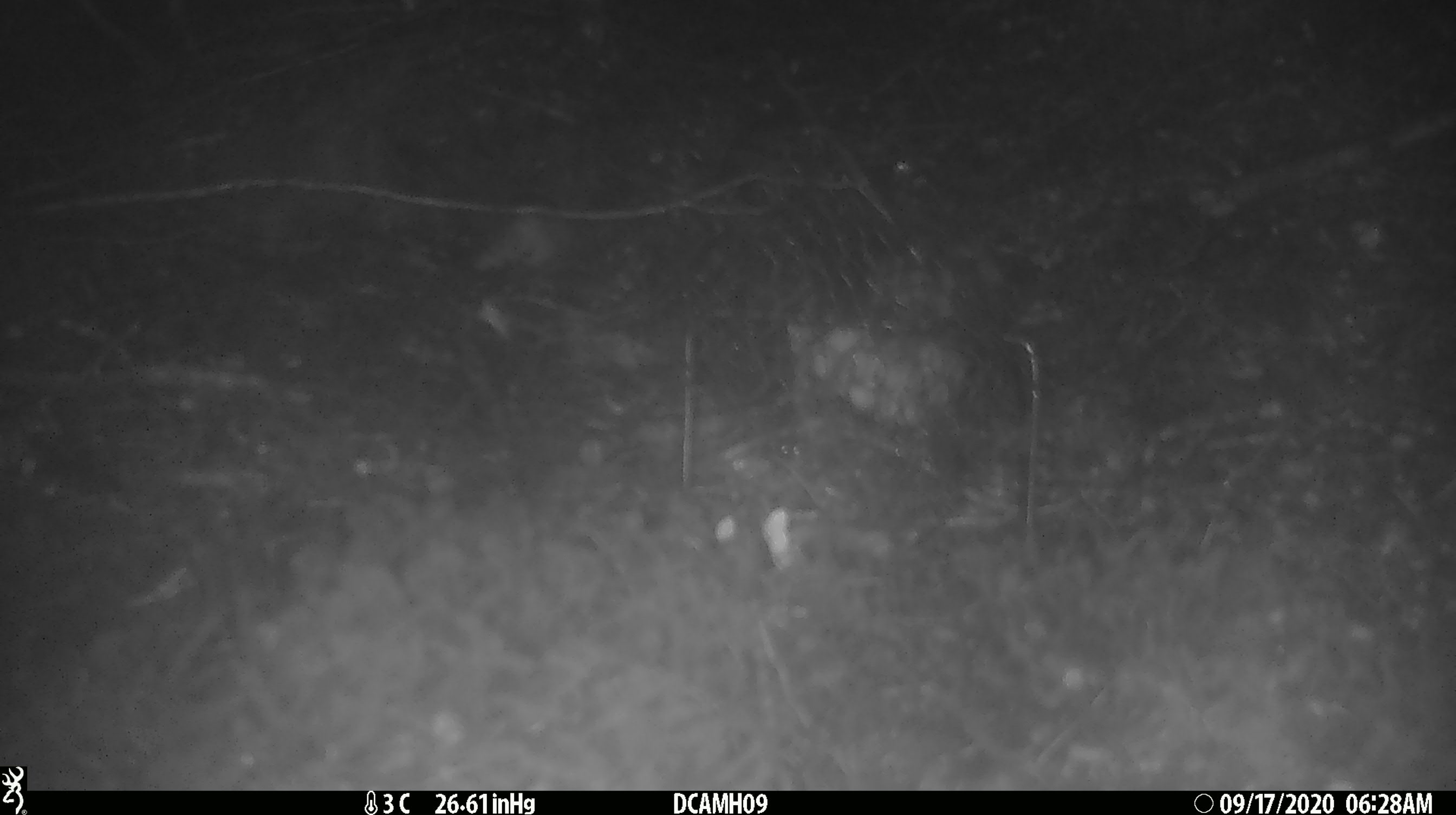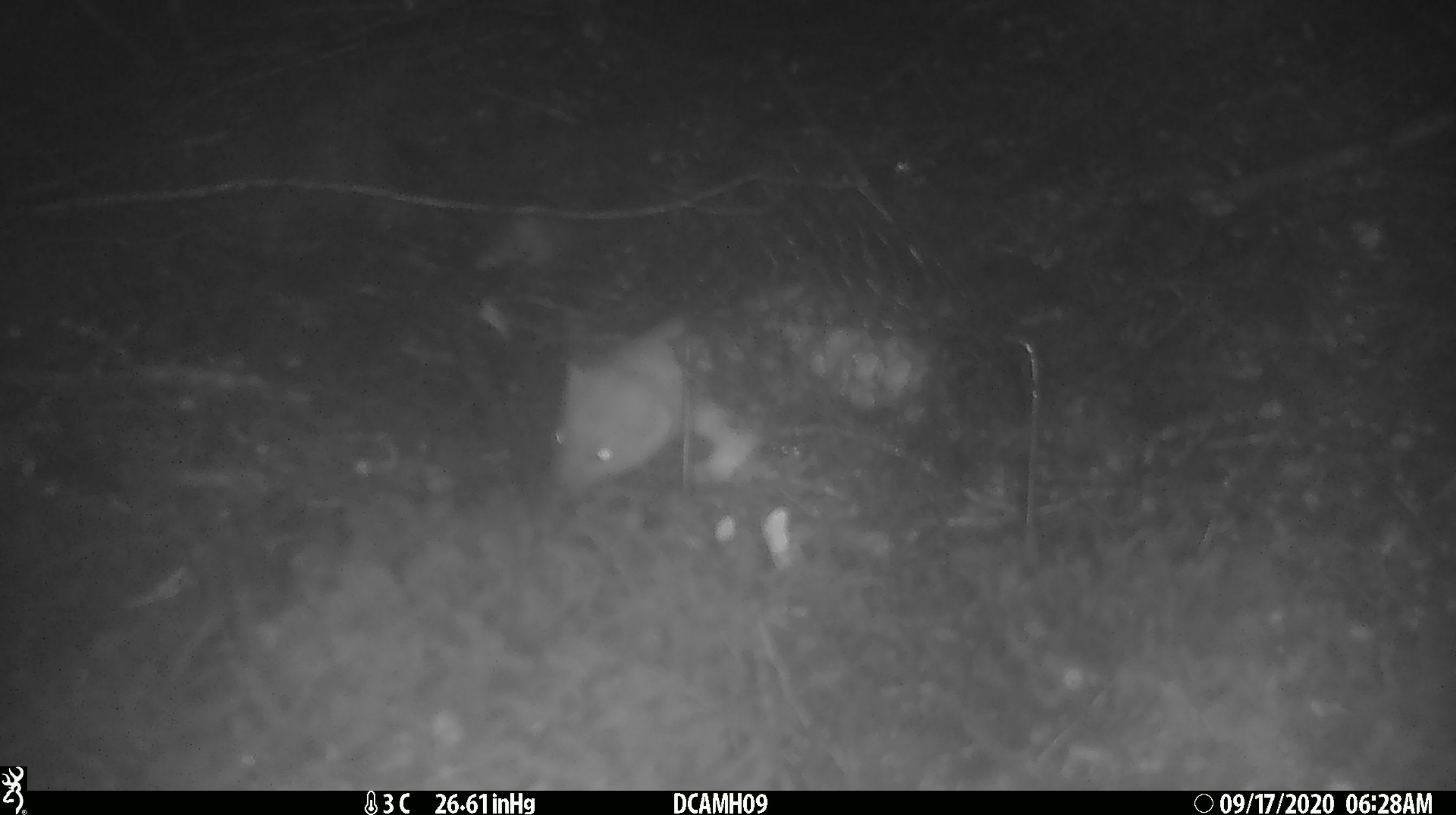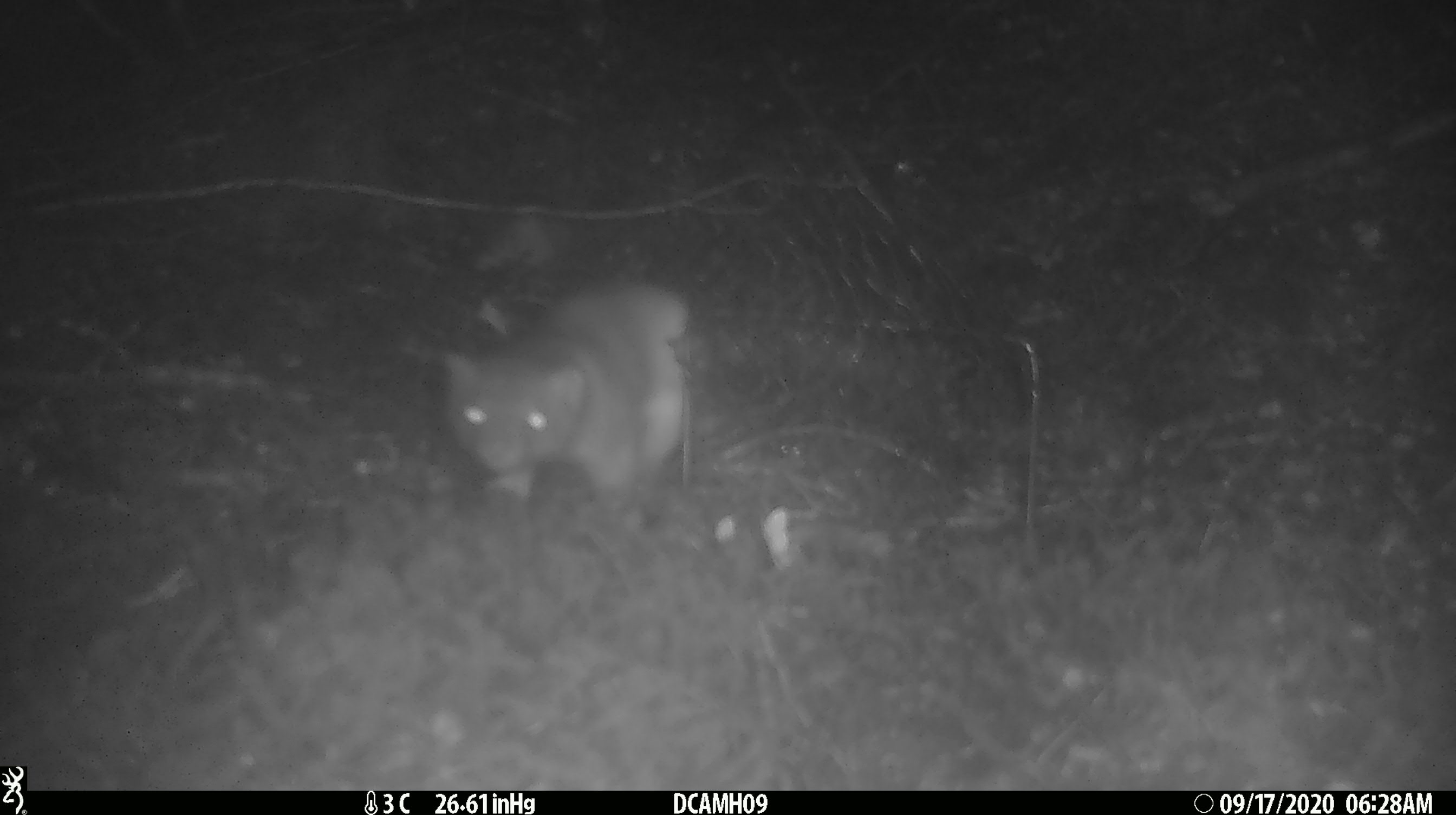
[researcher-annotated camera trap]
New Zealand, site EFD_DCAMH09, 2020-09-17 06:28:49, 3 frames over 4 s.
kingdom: Animalia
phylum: Chordata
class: Mammalia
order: Carnivora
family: Mustelidae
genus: Mustela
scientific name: Mustela erminea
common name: stoat